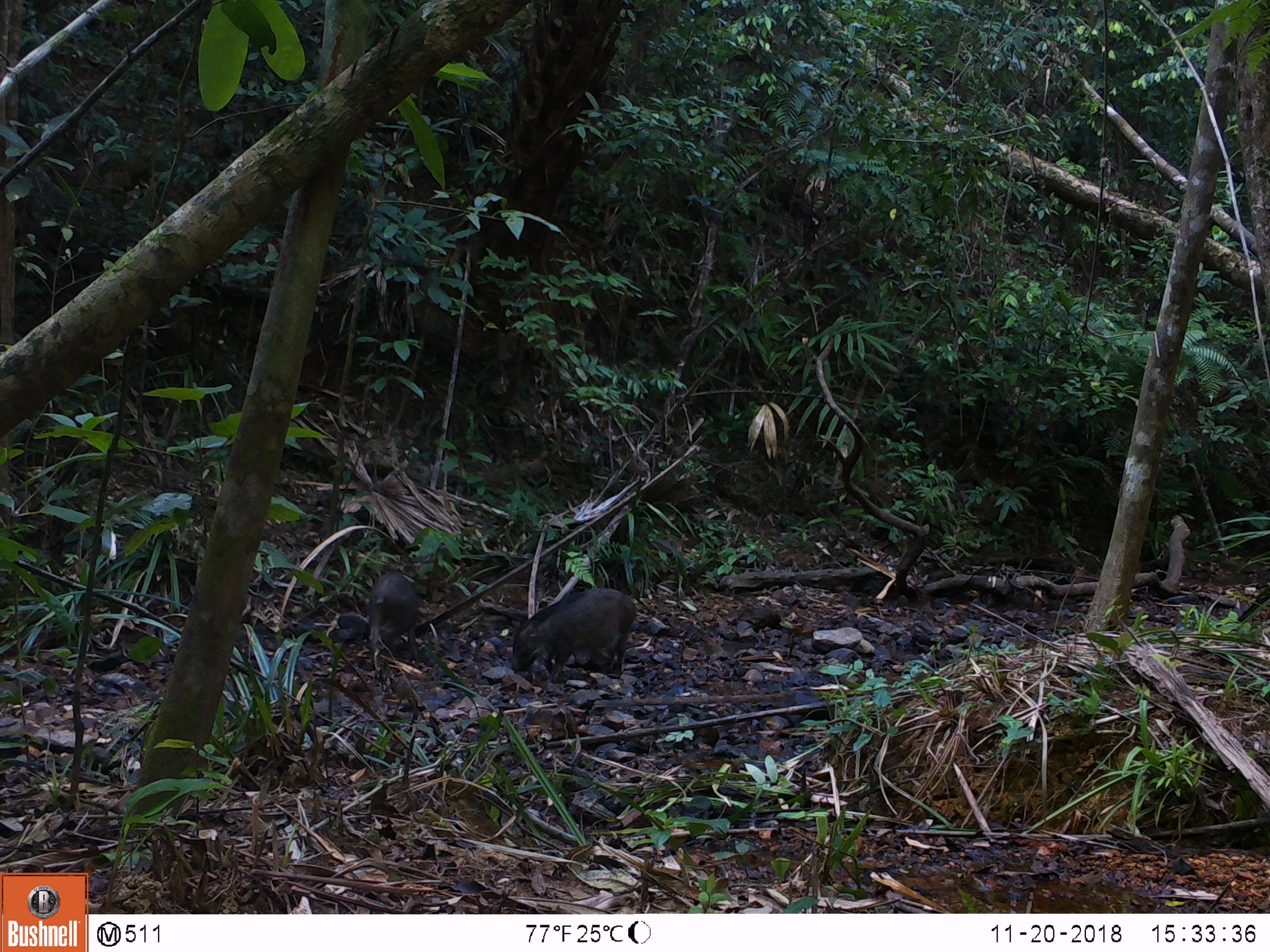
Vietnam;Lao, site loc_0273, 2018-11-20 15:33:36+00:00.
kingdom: Animalia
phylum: Chordata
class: Mammalia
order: Artiodactyla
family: Suidae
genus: Sus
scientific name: Sus scrofa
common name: eurasian wild pig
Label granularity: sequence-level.